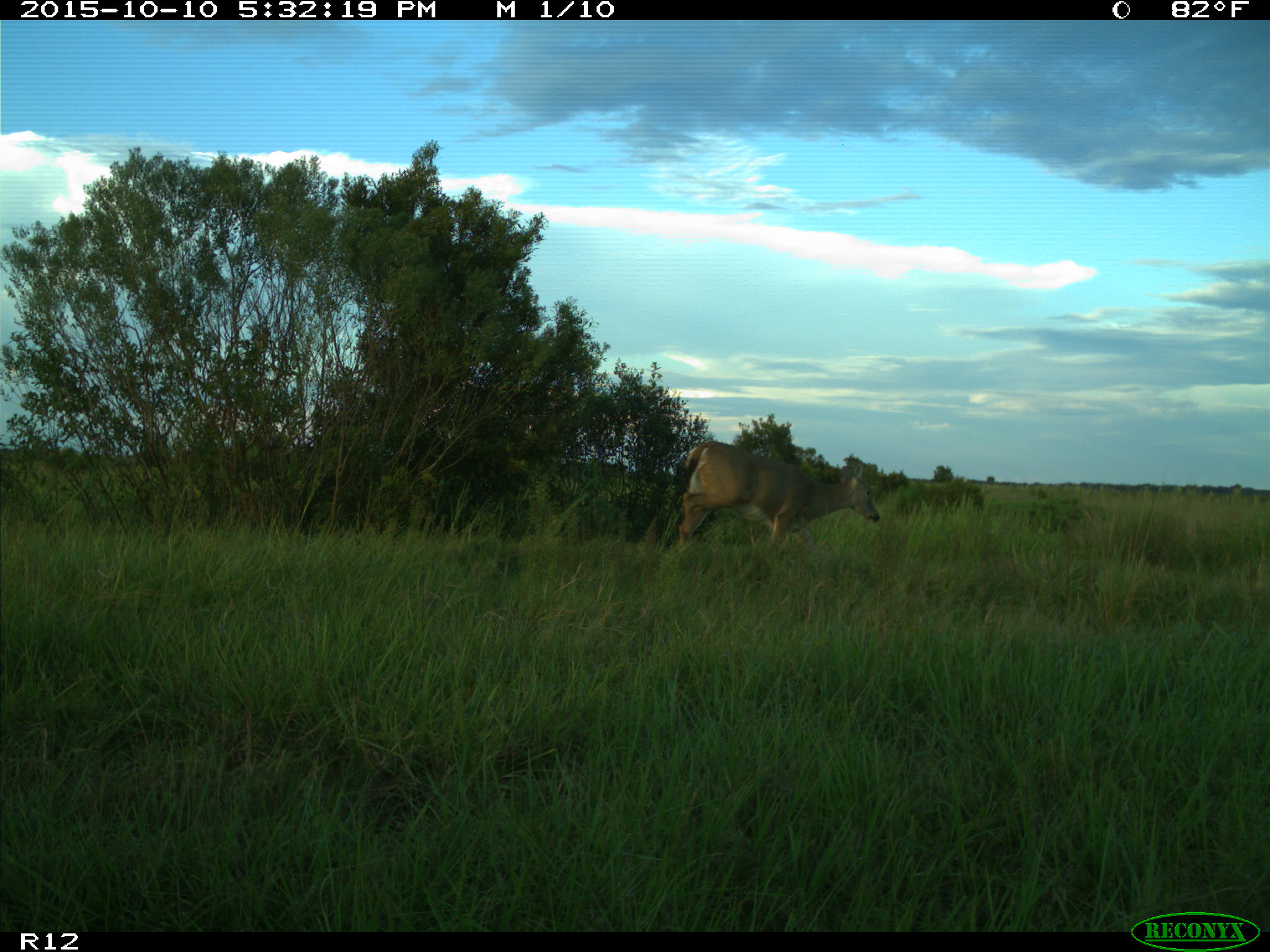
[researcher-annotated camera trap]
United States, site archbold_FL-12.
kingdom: Animalia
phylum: Chordata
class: Mammalia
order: Artiodactyla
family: Cervidae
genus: Odocoileus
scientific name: Odocoileus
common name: deer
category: unidentified deer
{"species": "unidentified deer (deer) (Odocoileus)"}